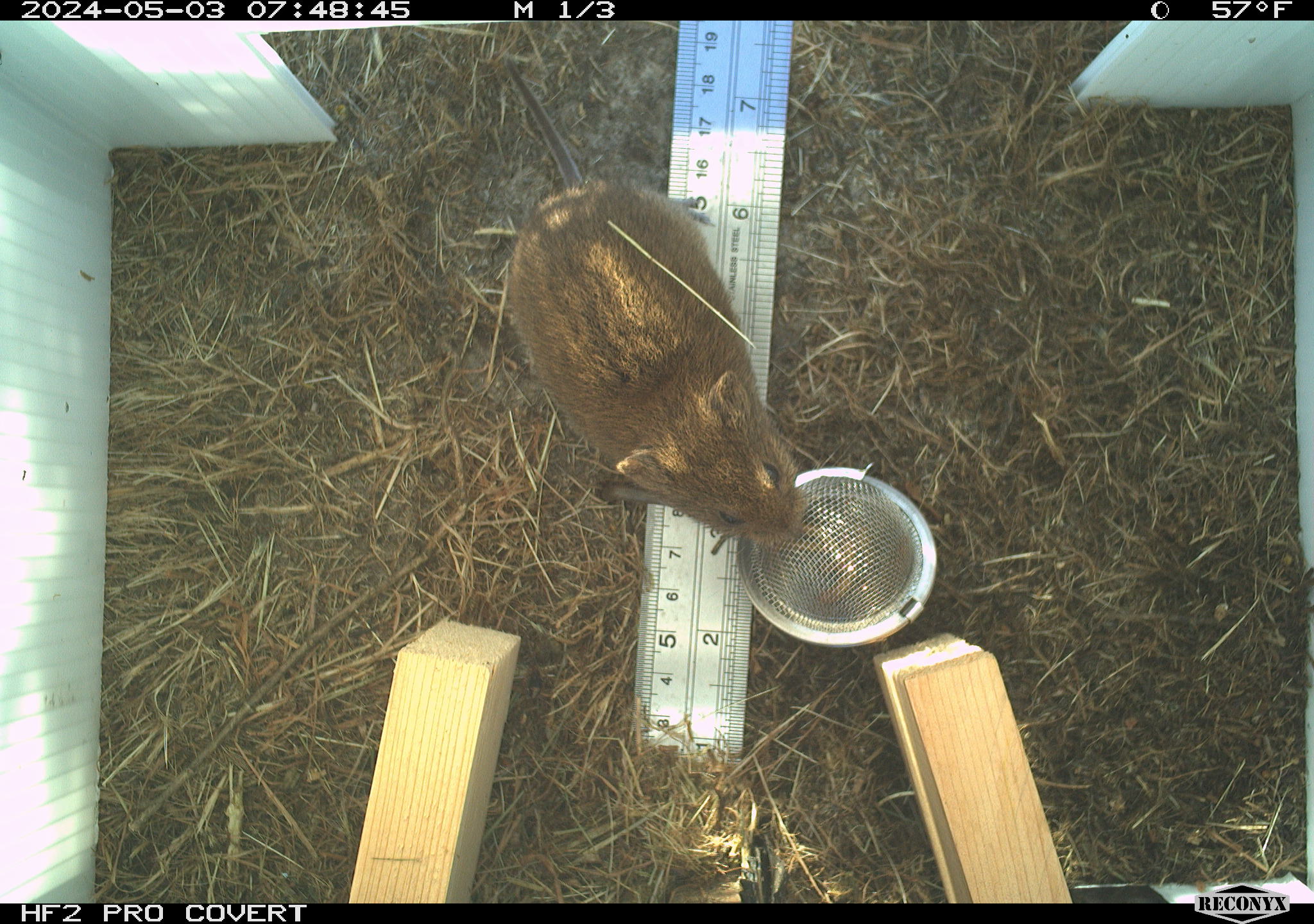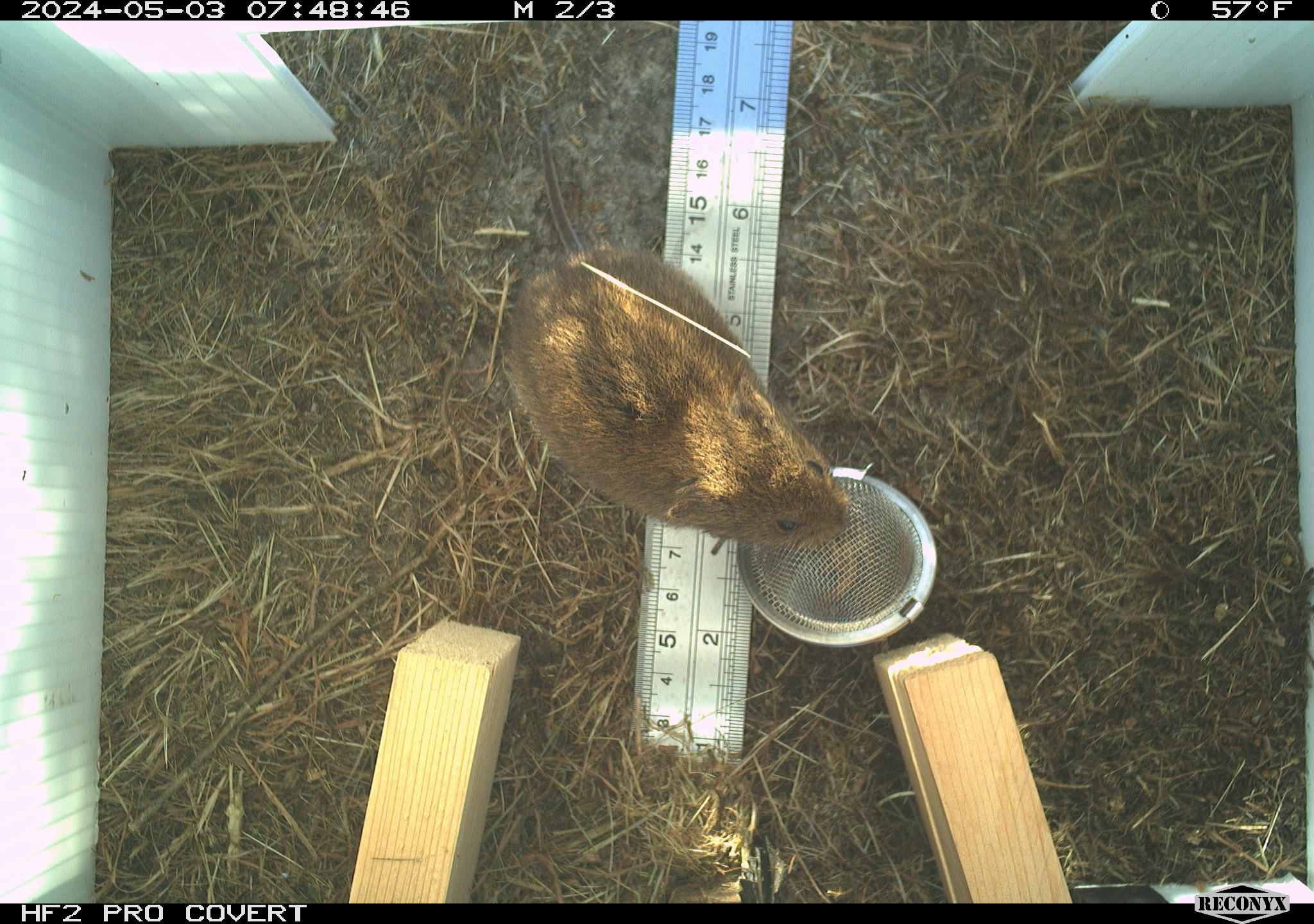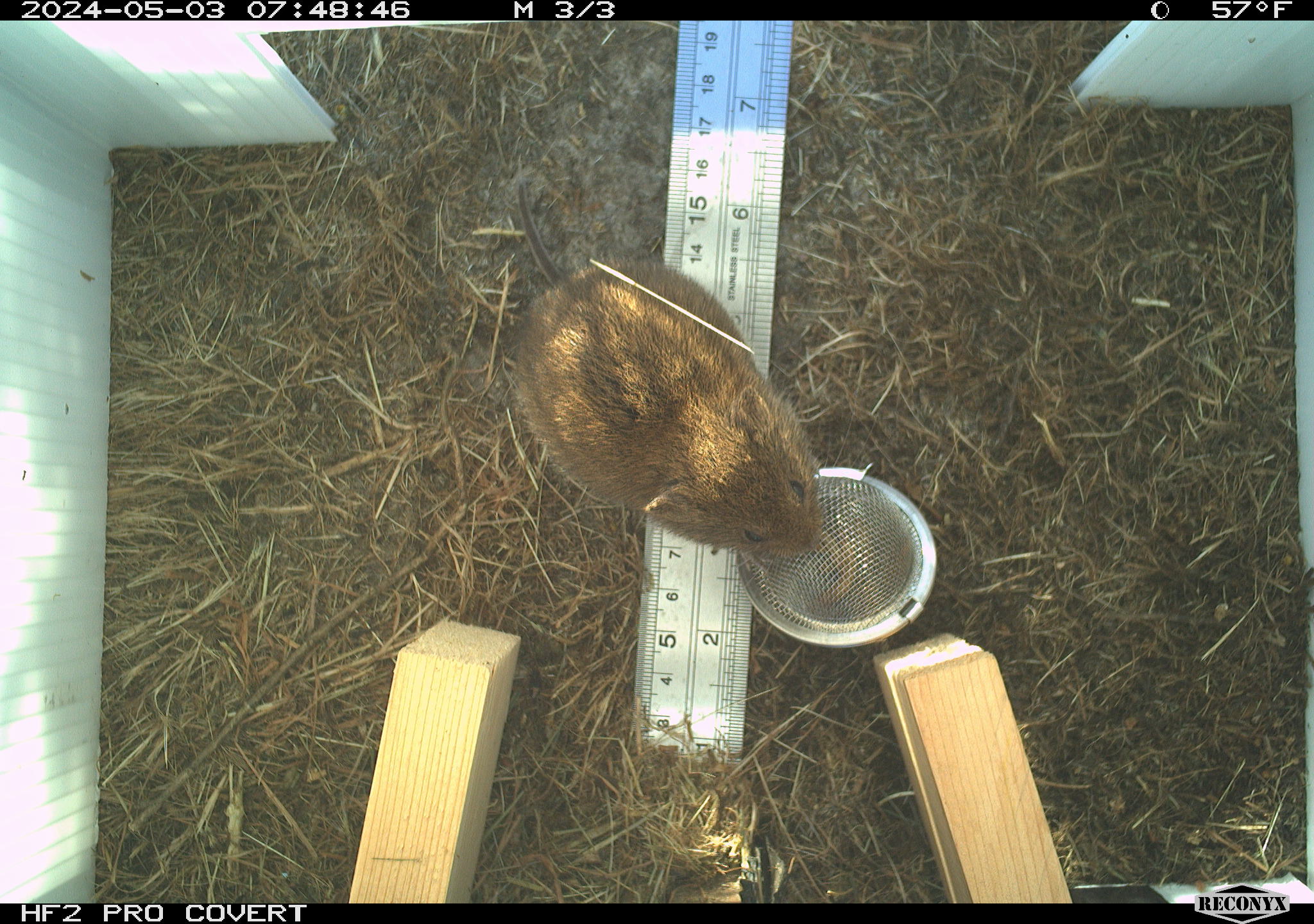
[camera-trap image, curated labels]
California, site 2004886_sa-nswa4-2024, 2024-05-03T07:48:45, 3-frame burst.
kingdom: Animalia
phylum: Chordata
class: Mammalia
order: Rodentia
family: Cricetidae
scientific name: Arvicolinae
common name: voles, lemmings, and muskrats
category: arvicolinae subfamily